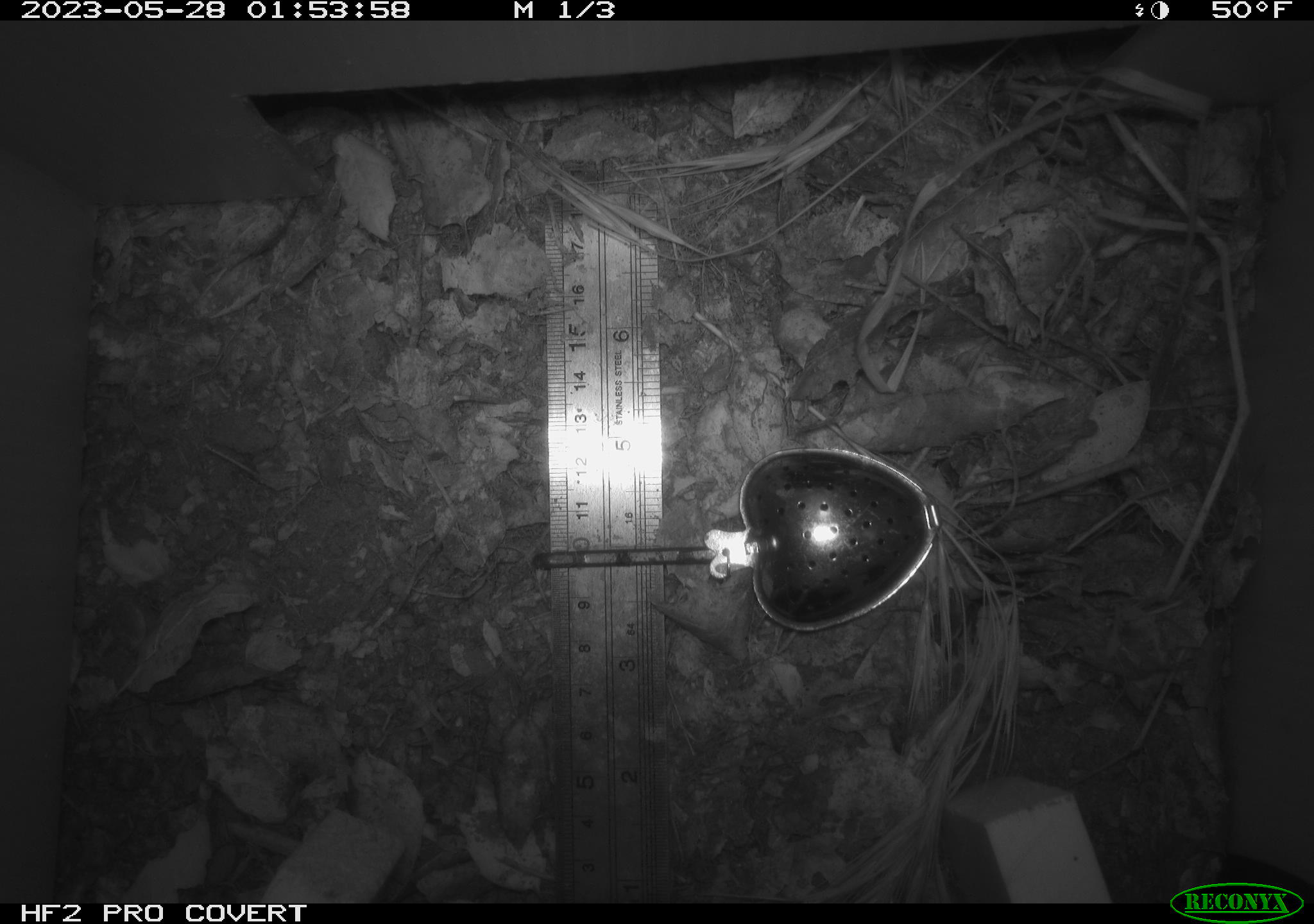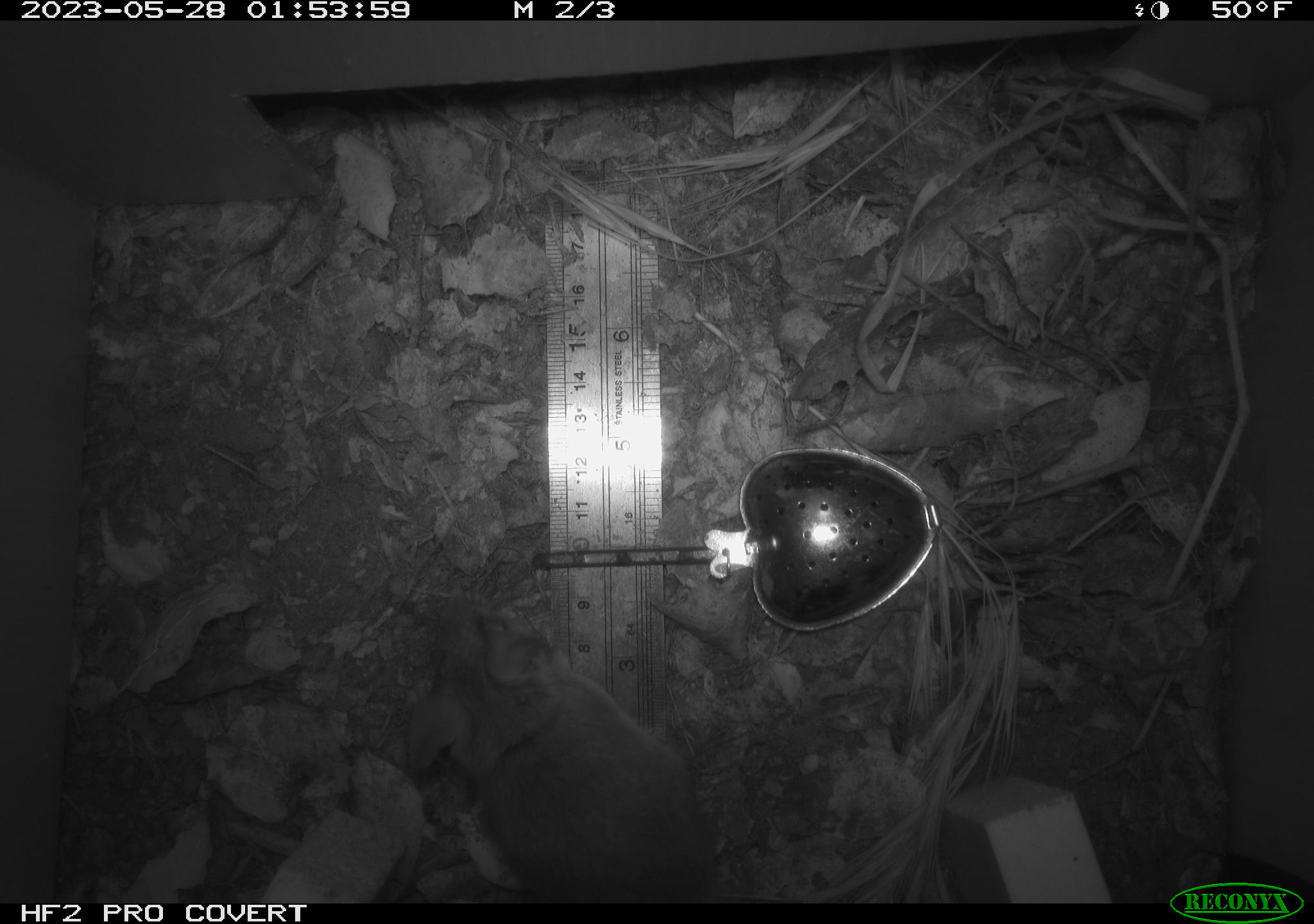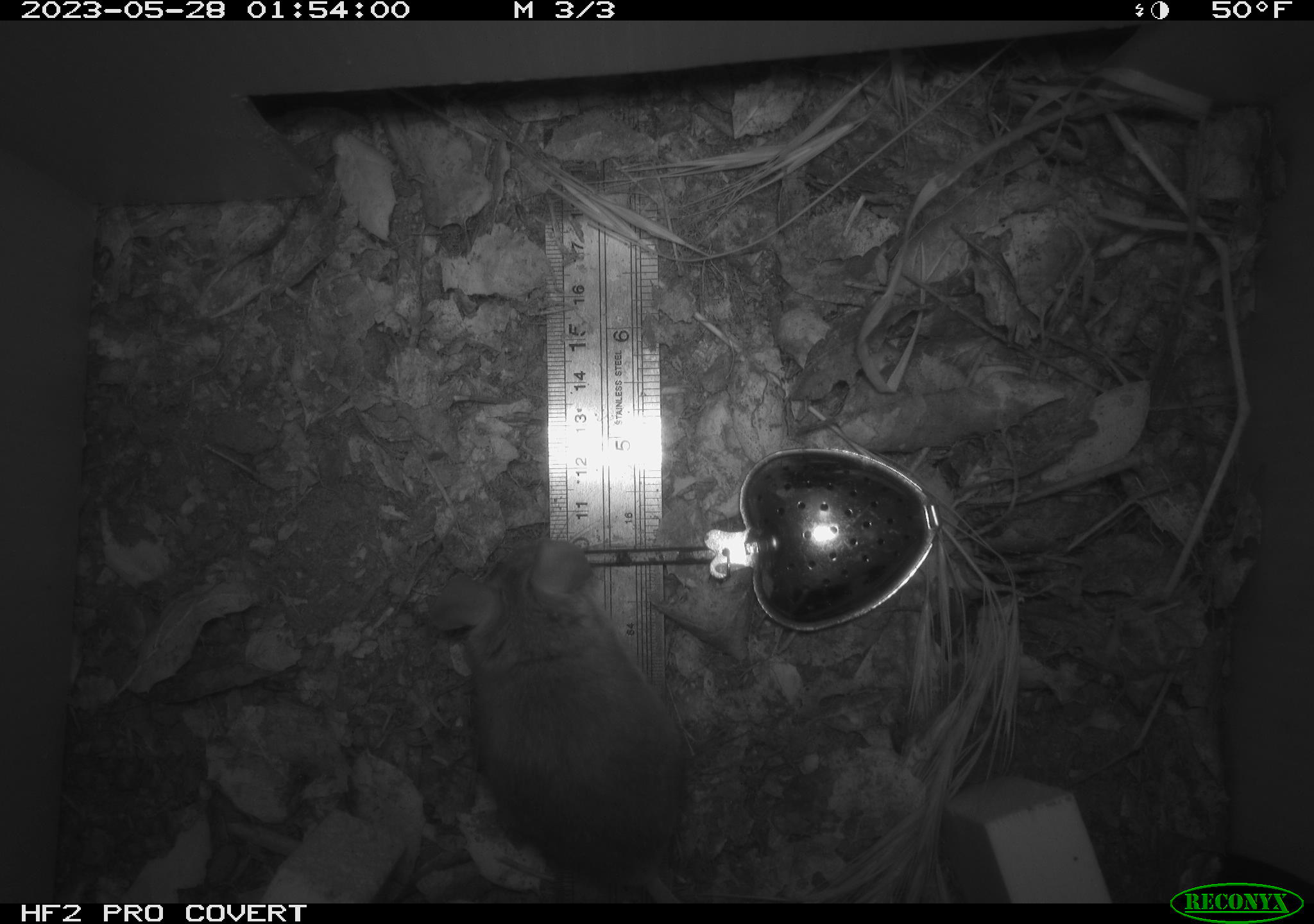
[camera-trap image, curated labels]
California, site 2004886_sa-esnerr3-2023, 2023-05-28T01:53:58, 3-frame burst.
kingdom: Animalia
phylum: Chordata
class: Mammalia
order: Rodentia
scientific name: Rodentia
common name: mouse species